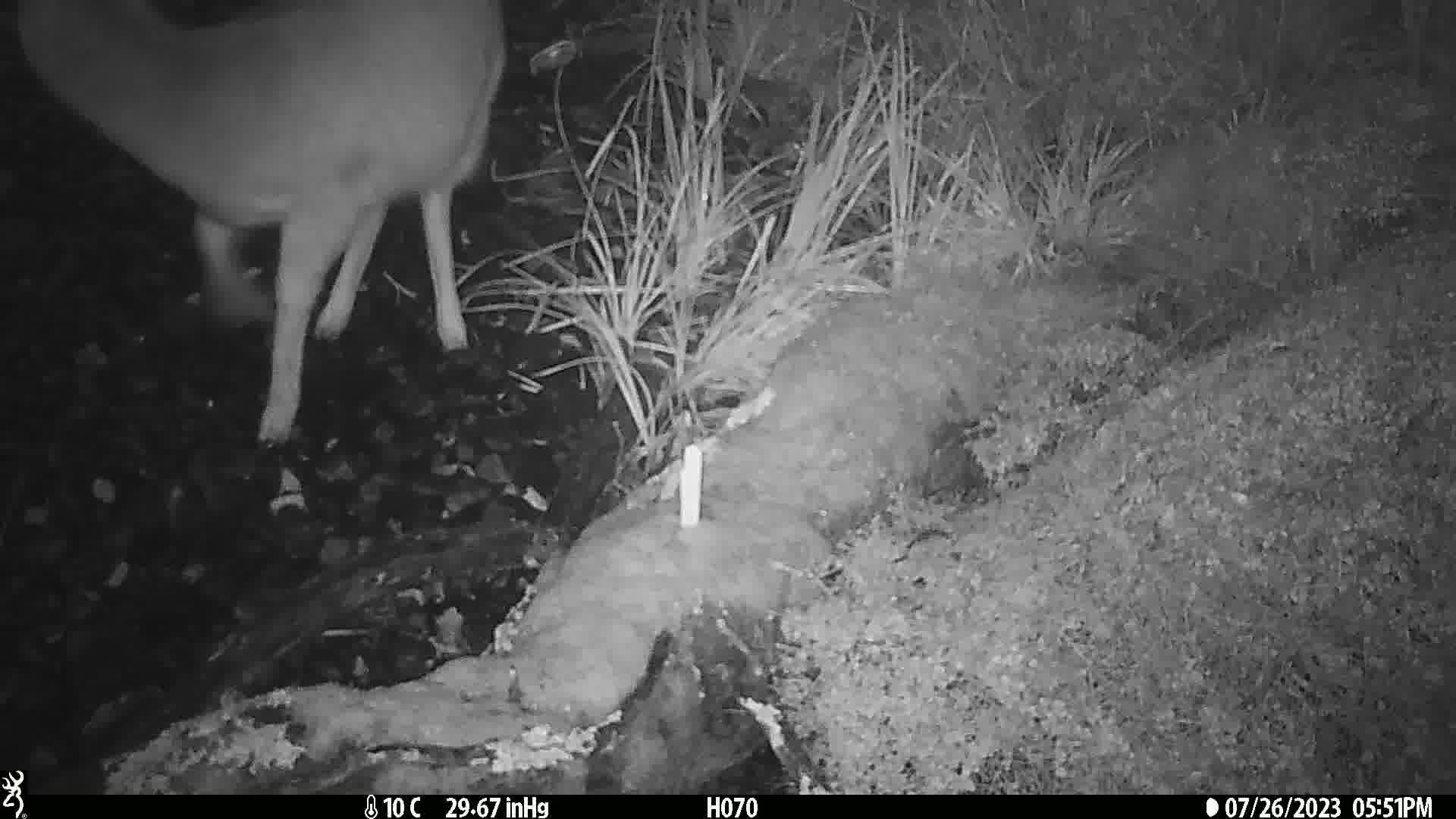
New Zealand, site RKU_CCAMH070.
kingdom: Animalia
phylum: Chordata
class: Mammalia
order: Artiodactyla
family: Cervidae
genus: Odocoileus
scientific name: Odocoileus virginianus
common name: white-tailed deer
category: white tailed deer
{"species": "white tailed deer (white-tailed deer) (Odocoileus virginianus)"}